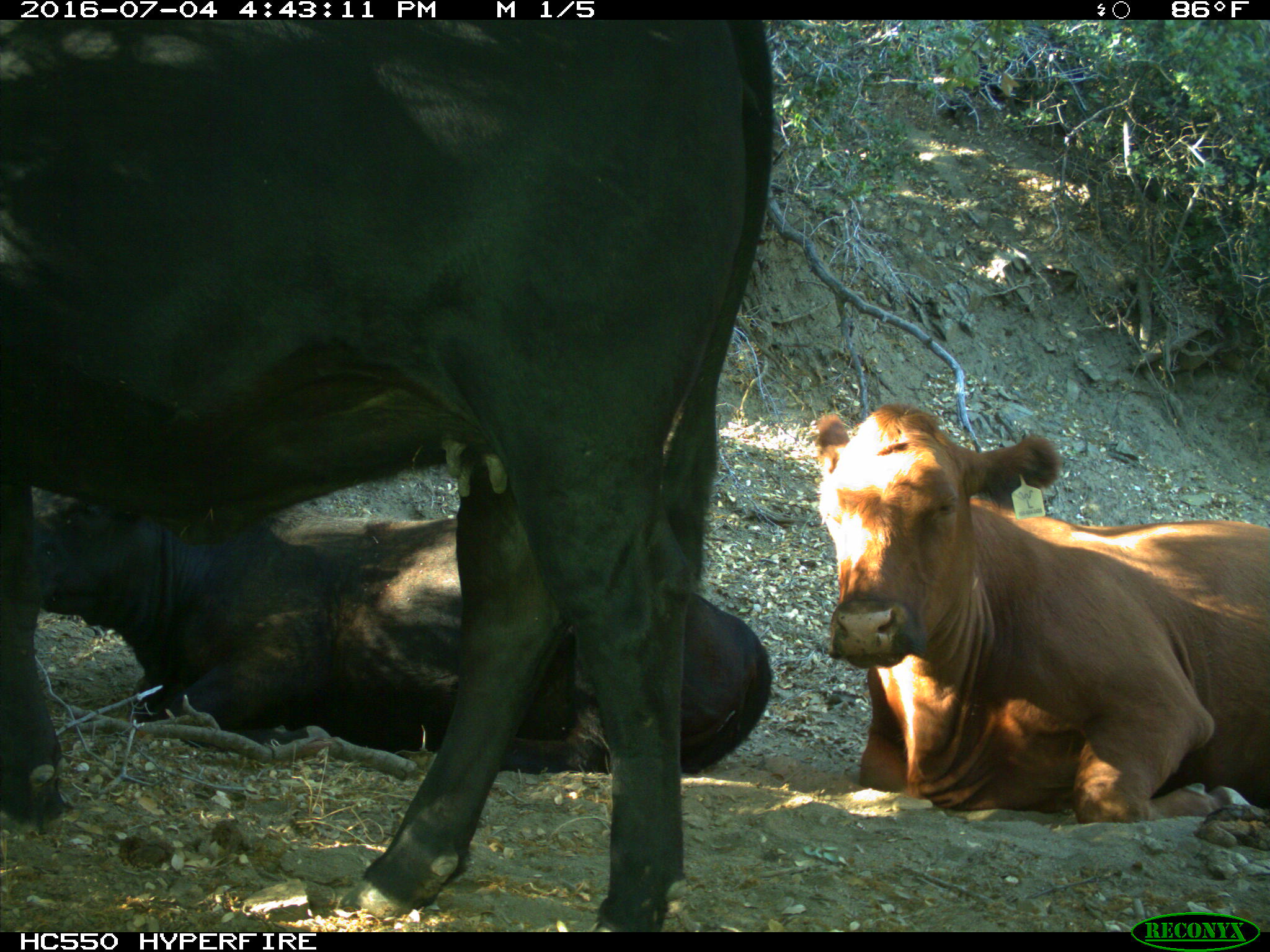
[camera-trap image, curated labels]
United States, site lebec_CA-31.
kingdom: Animalia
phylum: Chordata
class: Mammalia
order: Artiodactyla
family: Bovidae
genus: Bos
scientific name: Bos taurus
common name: domestic cow